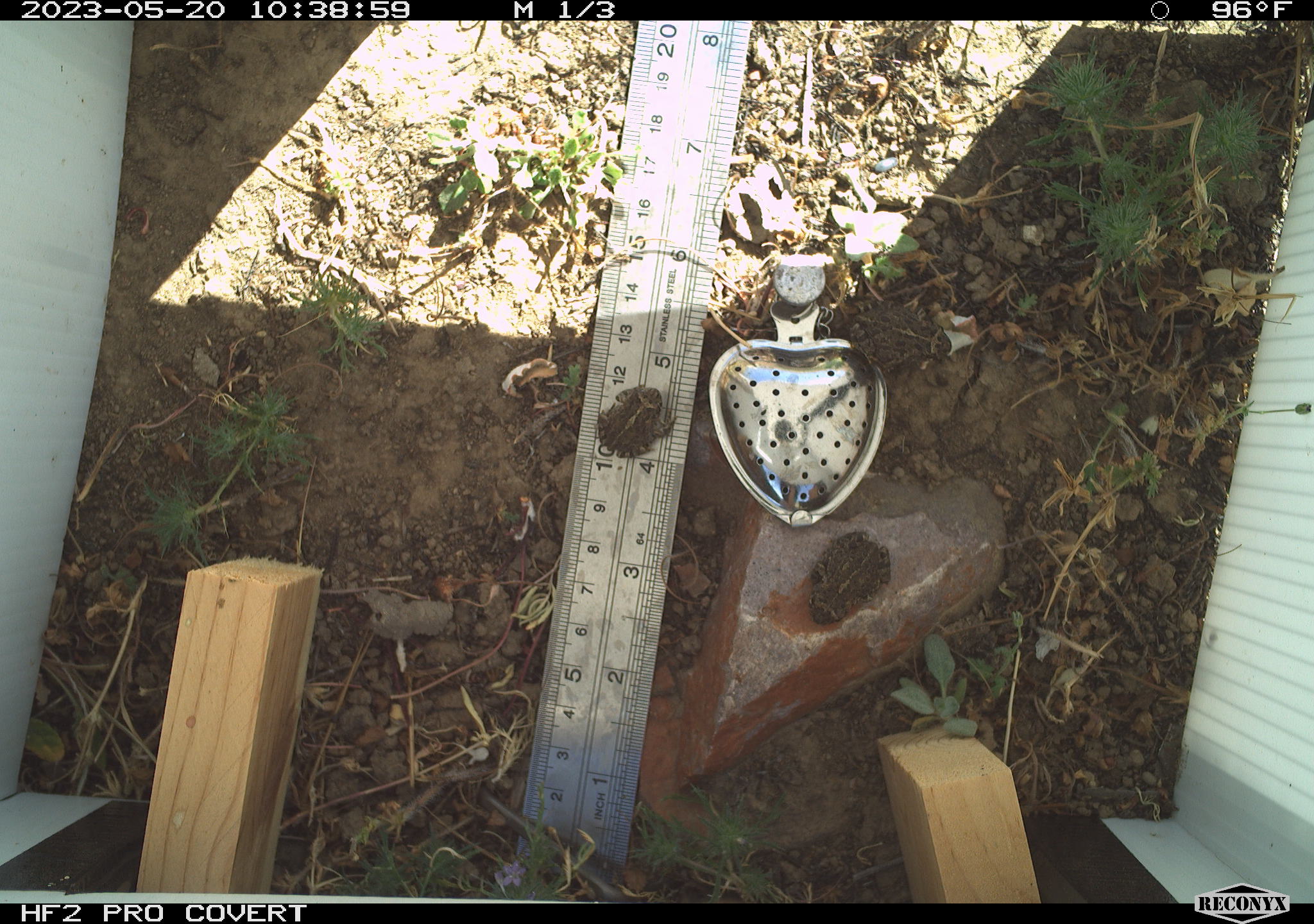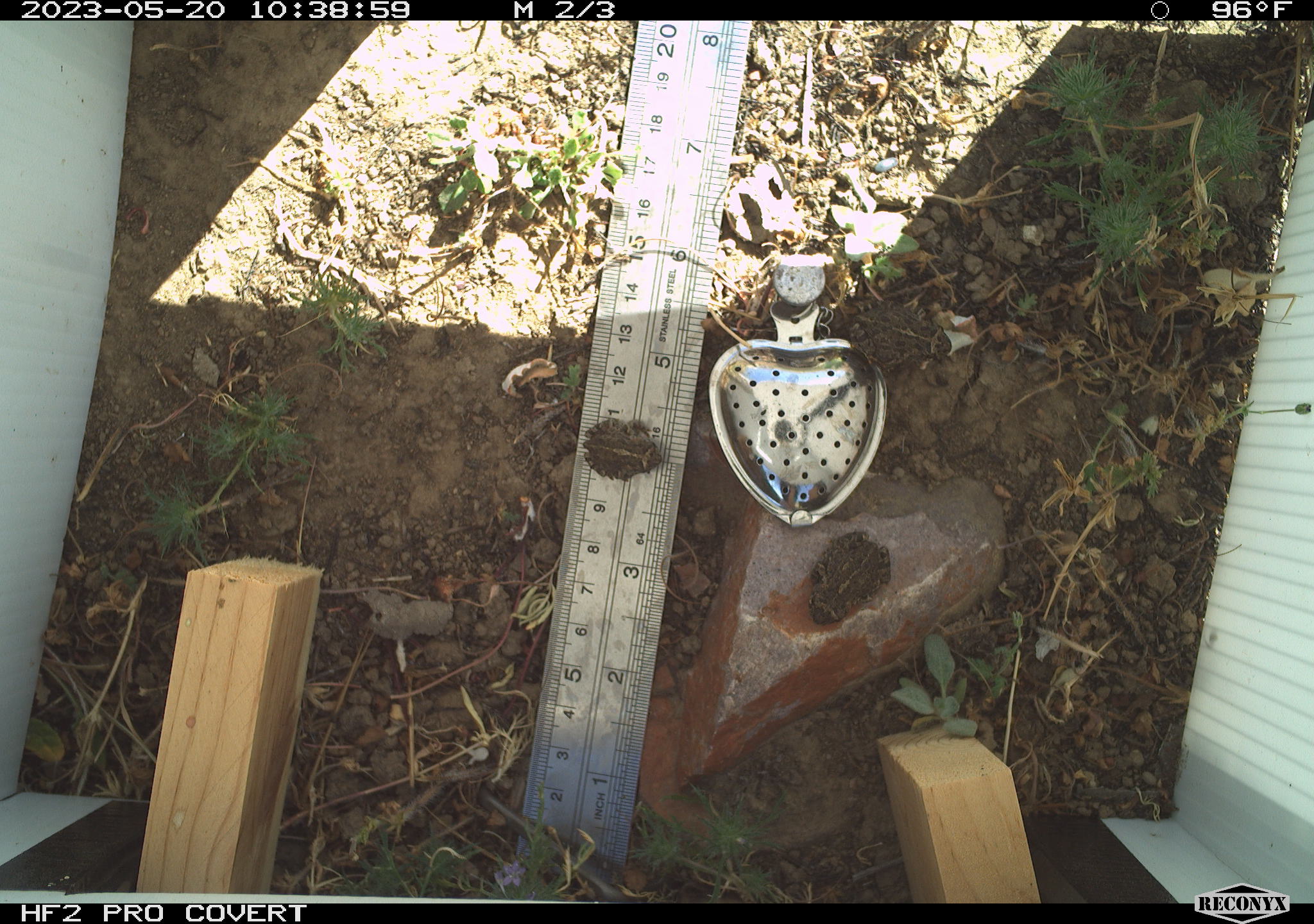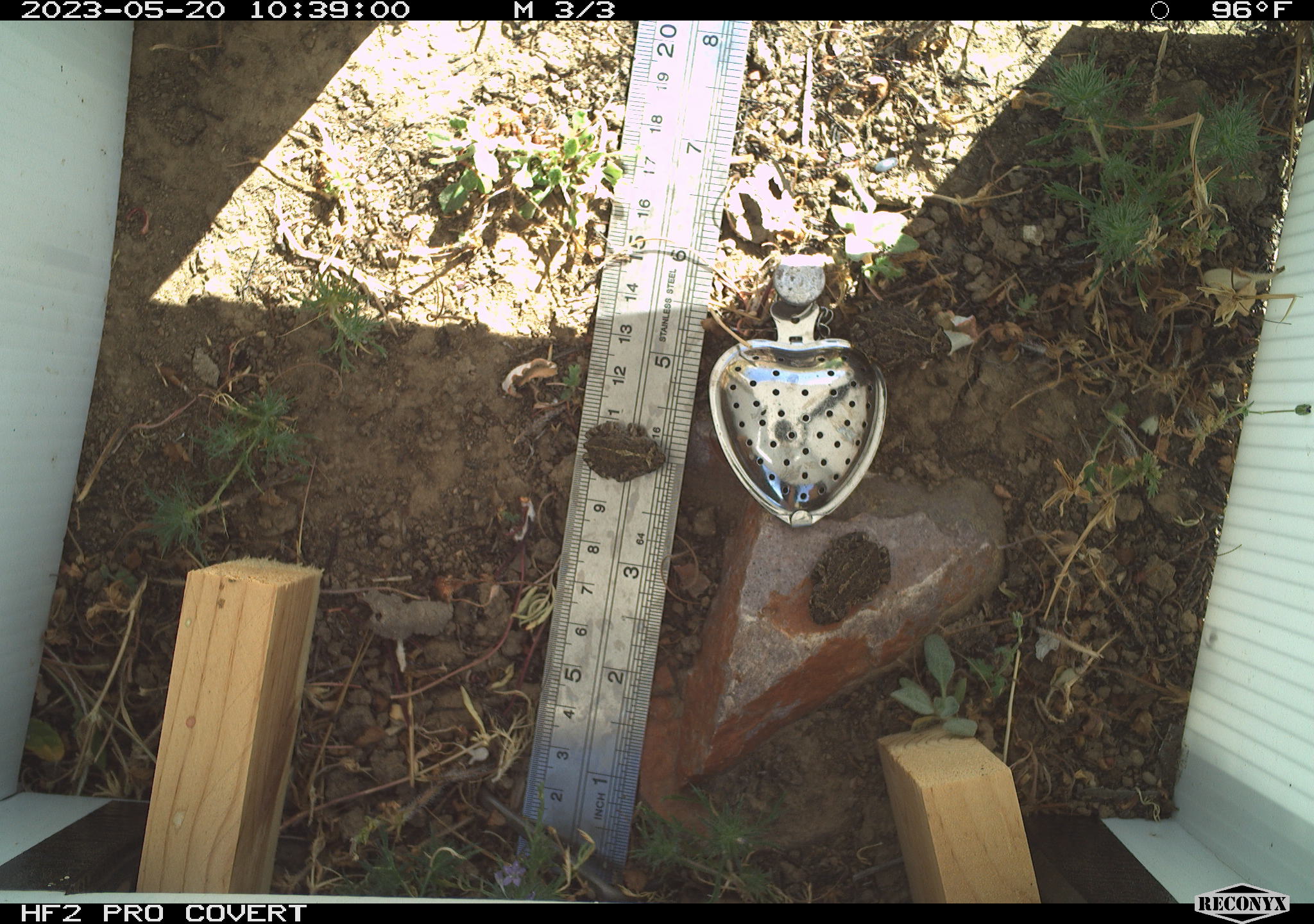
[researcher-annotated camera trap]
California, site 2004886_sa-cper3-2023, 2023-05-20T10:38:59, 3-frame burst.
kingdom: Animalia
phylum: Chordata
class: Amphibia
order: Anura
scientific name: Anura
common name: frogs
Frogs (Anura).